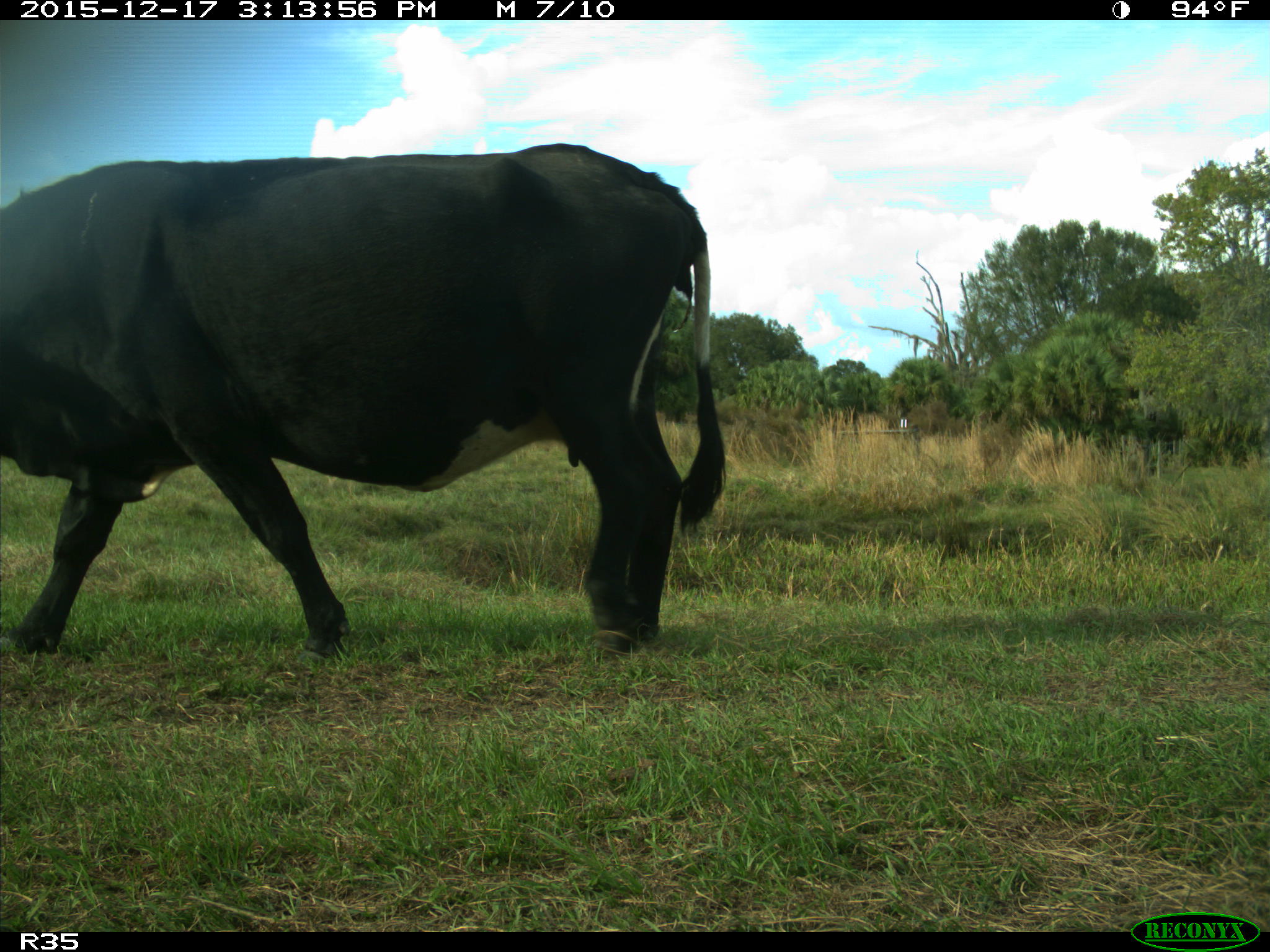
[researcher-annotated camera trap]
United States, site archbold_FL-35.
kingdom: Animalia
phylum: Chordata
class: Mammalia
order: Artiodactyla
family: Bovidae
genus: Bos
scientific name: Bos taurus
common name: domestic cow